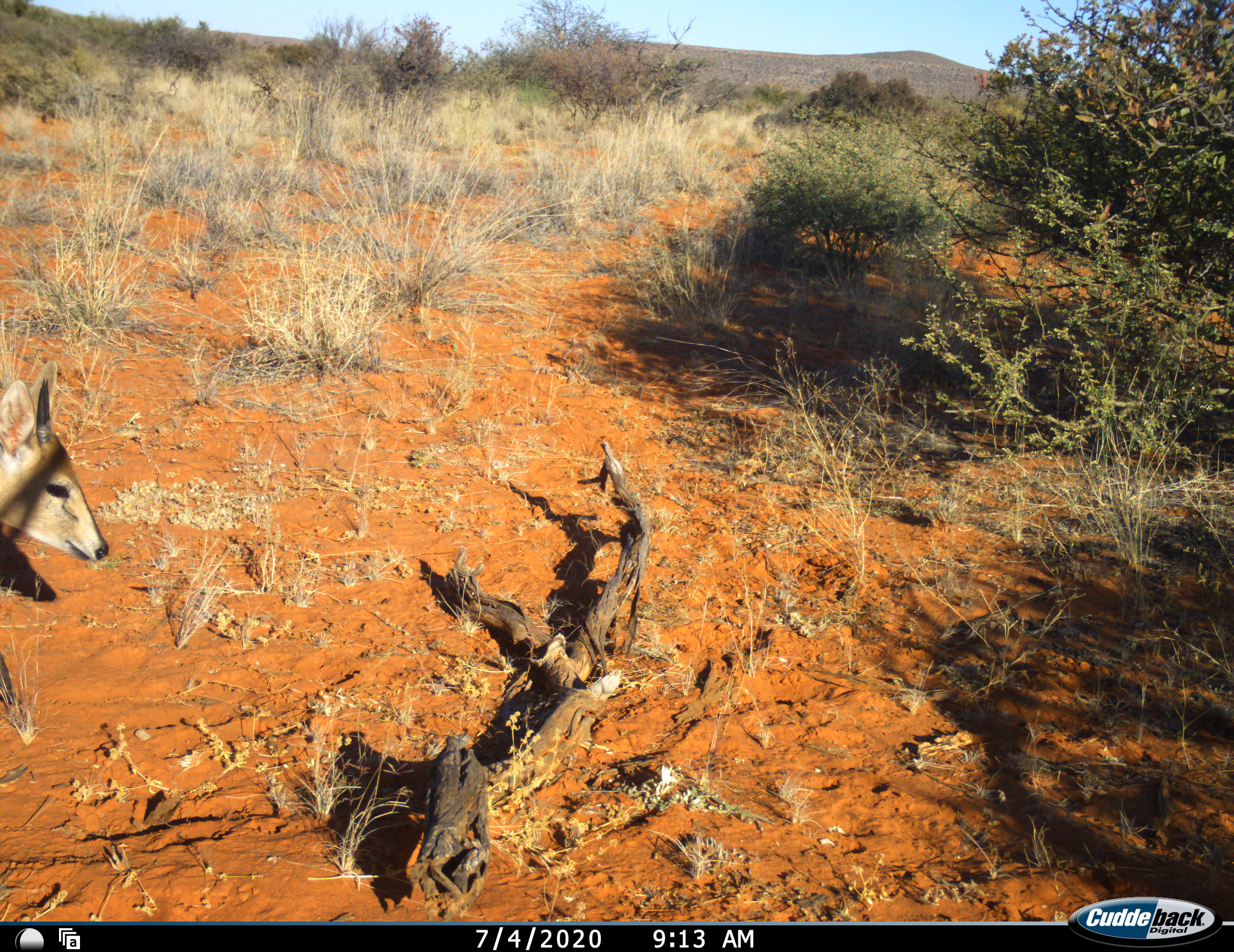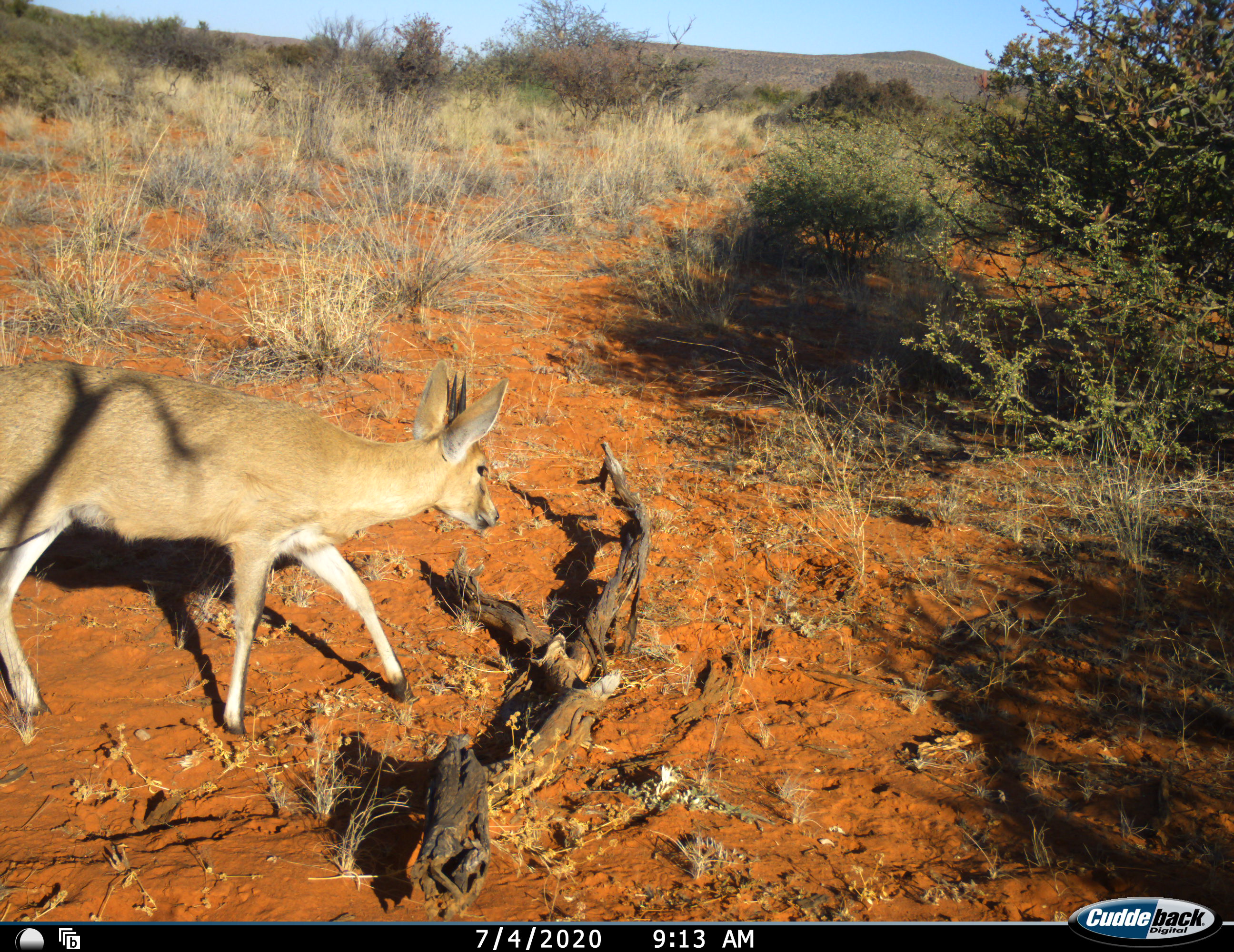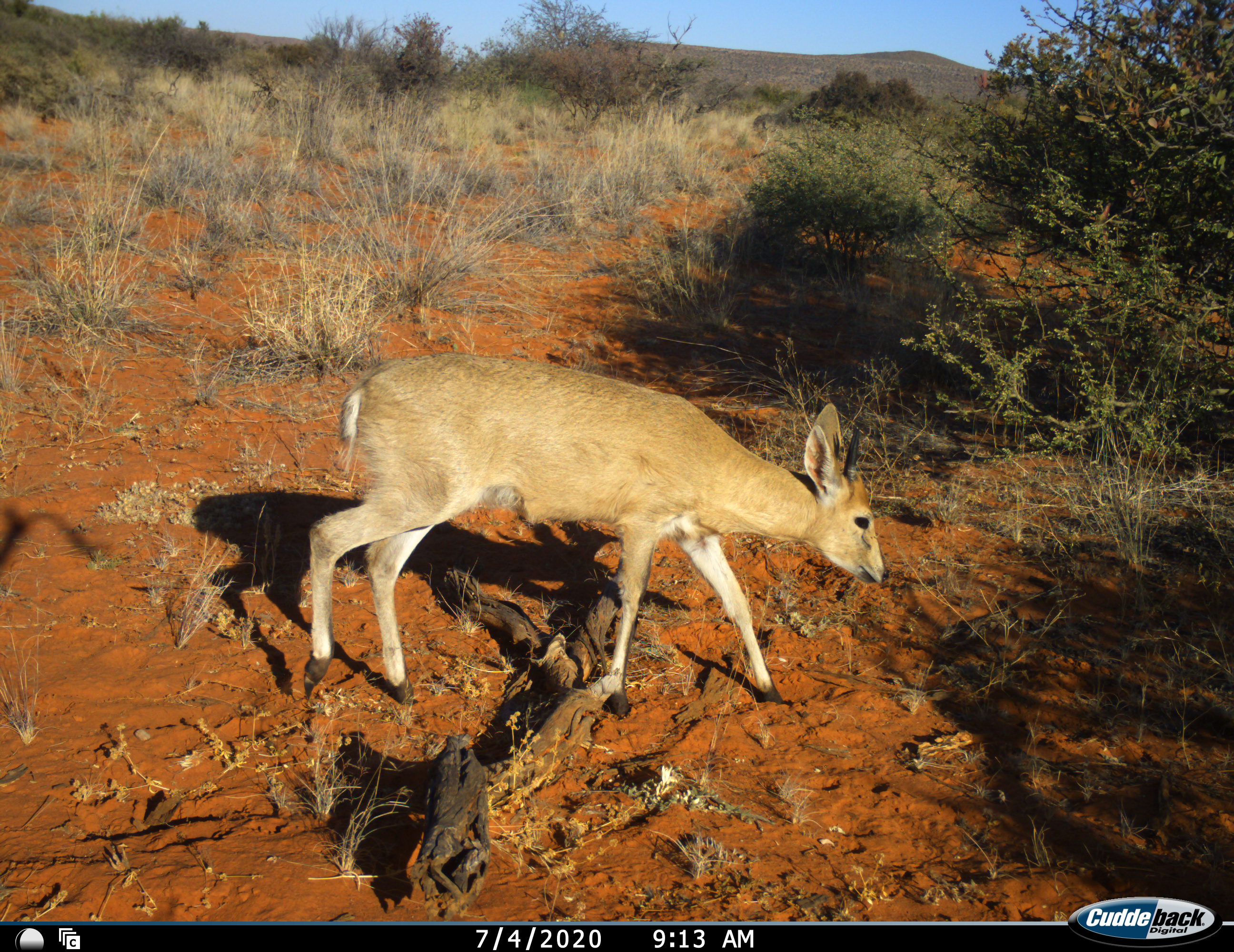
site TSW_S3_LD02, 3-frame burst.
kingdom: Animalia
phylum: Chordata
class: Mammalia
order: Artiodactyla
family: Bovidae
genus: Sylvicapra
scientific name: Sylvicapra grimmia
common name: common duiker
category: duikercommongrey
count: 1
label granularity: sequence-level